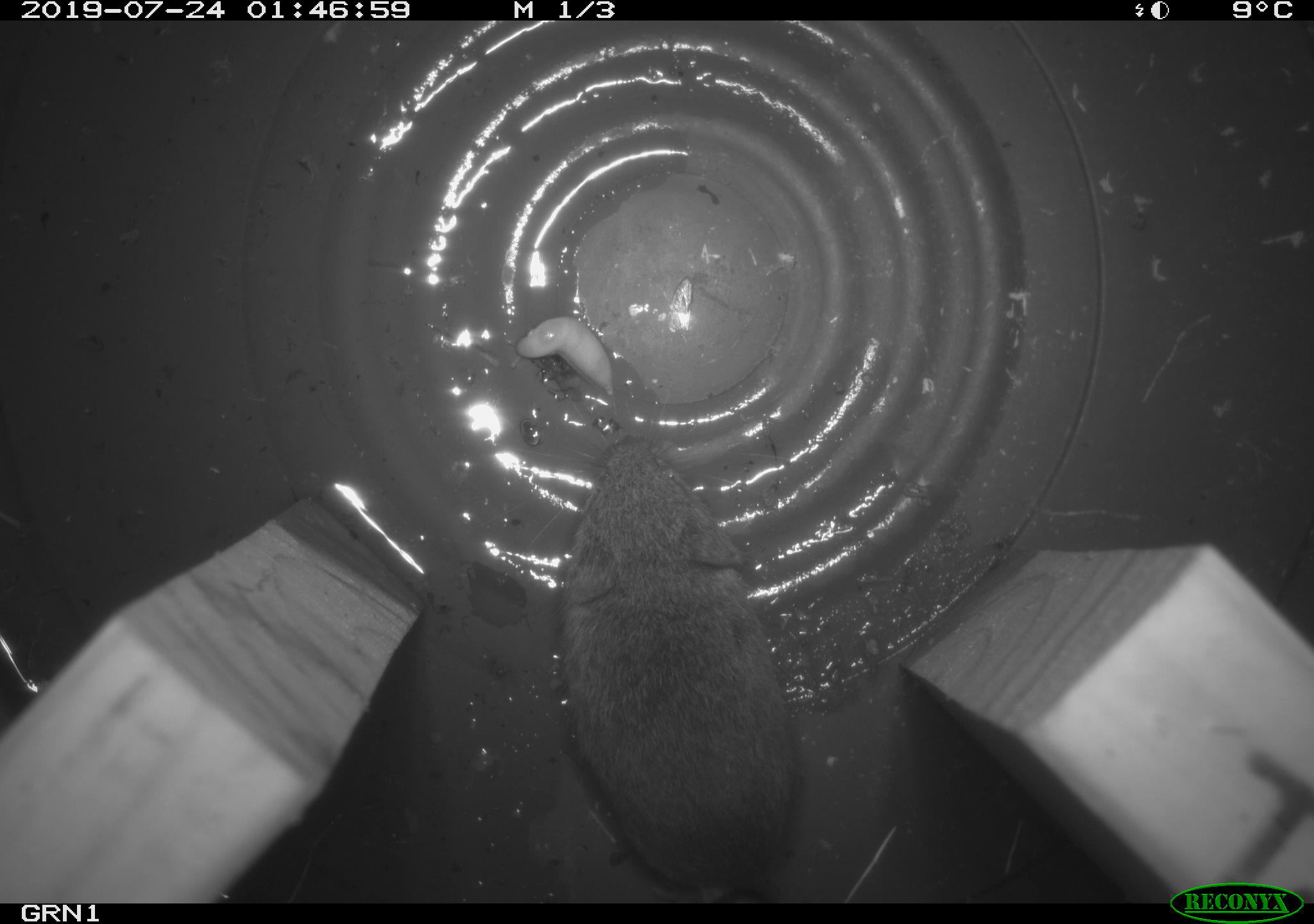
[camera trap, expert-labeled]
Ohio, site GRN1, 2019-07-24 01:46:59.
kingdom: Animalia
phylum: Chordata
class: Mammalia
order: Rodentia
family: Cricetidae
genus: Microtus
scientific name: Microtus pennsylvanicus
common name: meadow vole